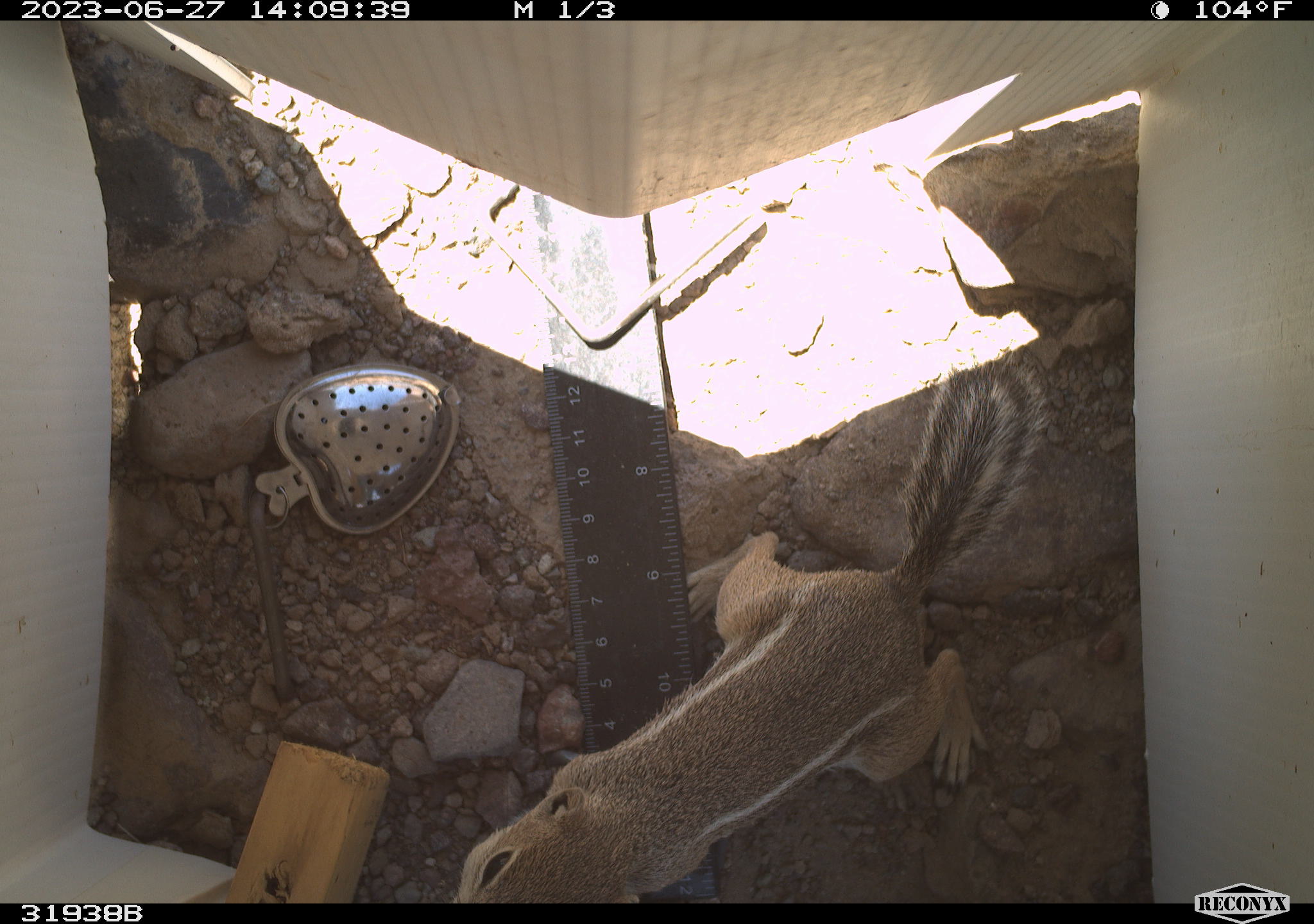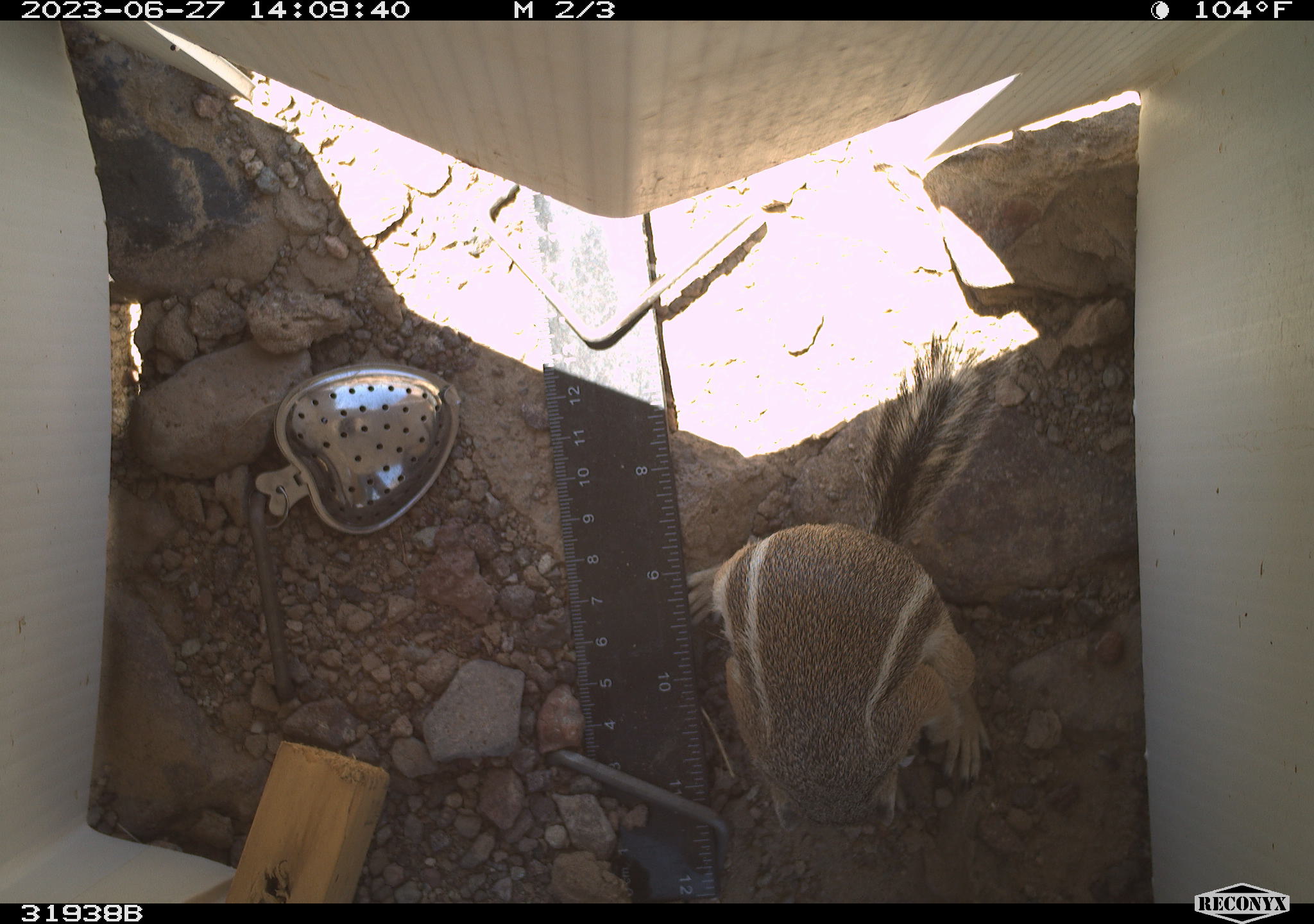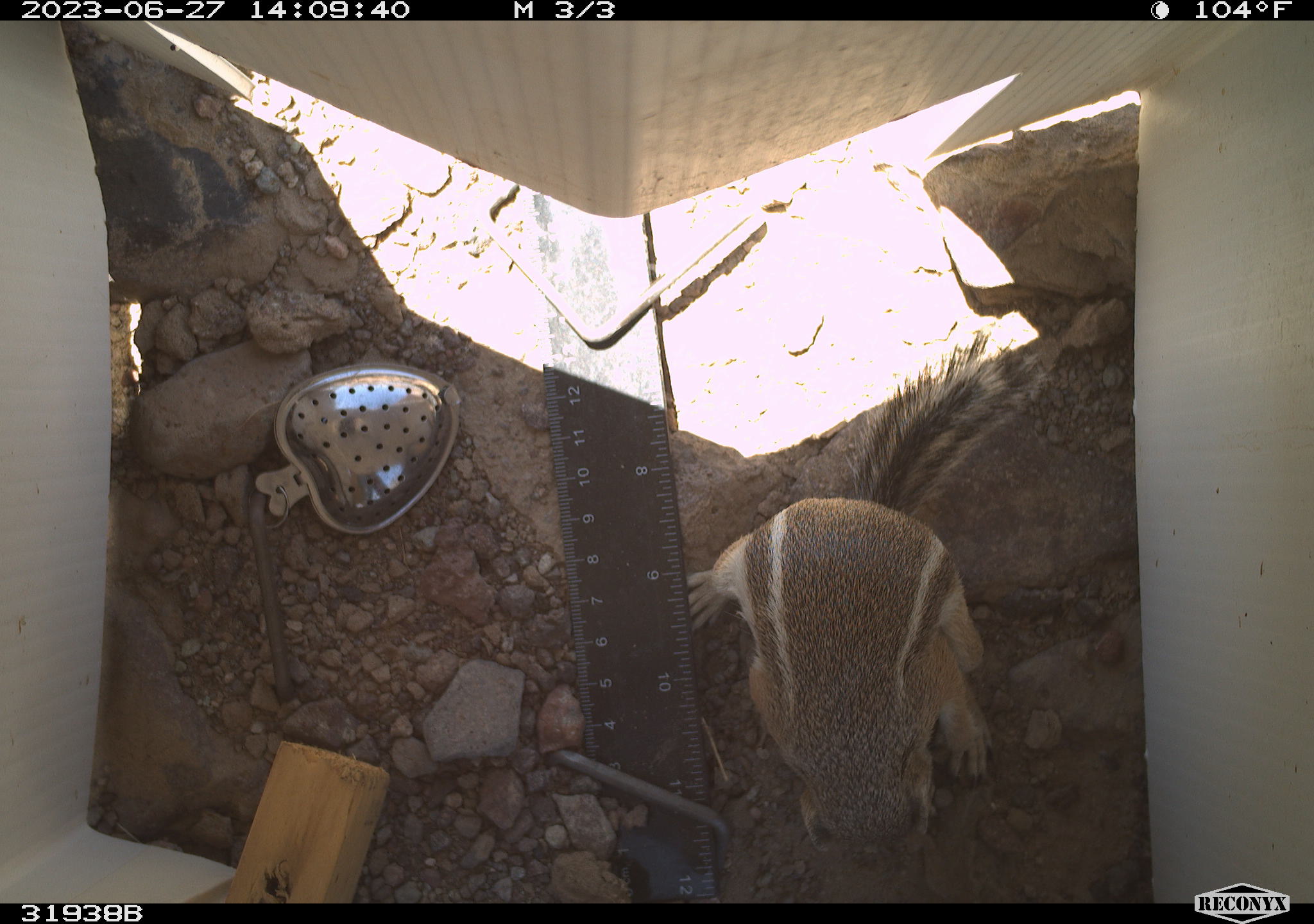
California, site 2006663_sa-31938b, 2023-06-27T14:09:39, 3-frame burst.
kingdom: Animalia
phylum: Chordata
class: Mammalia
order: Rodentia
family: Sciuridae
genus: Ammospermophilus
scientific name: Ammospermophilus leucurus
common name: white-tailed antelope squirrel